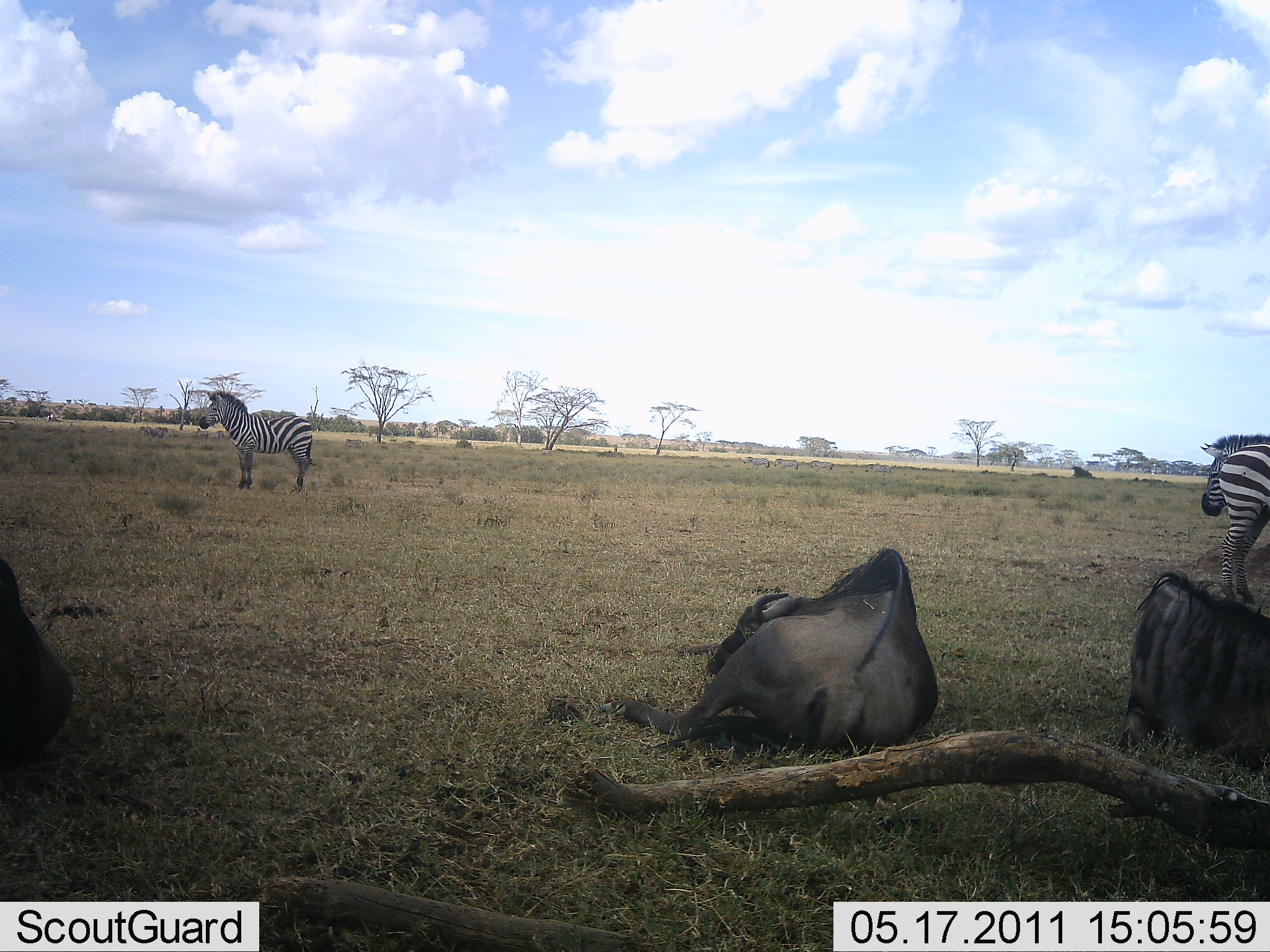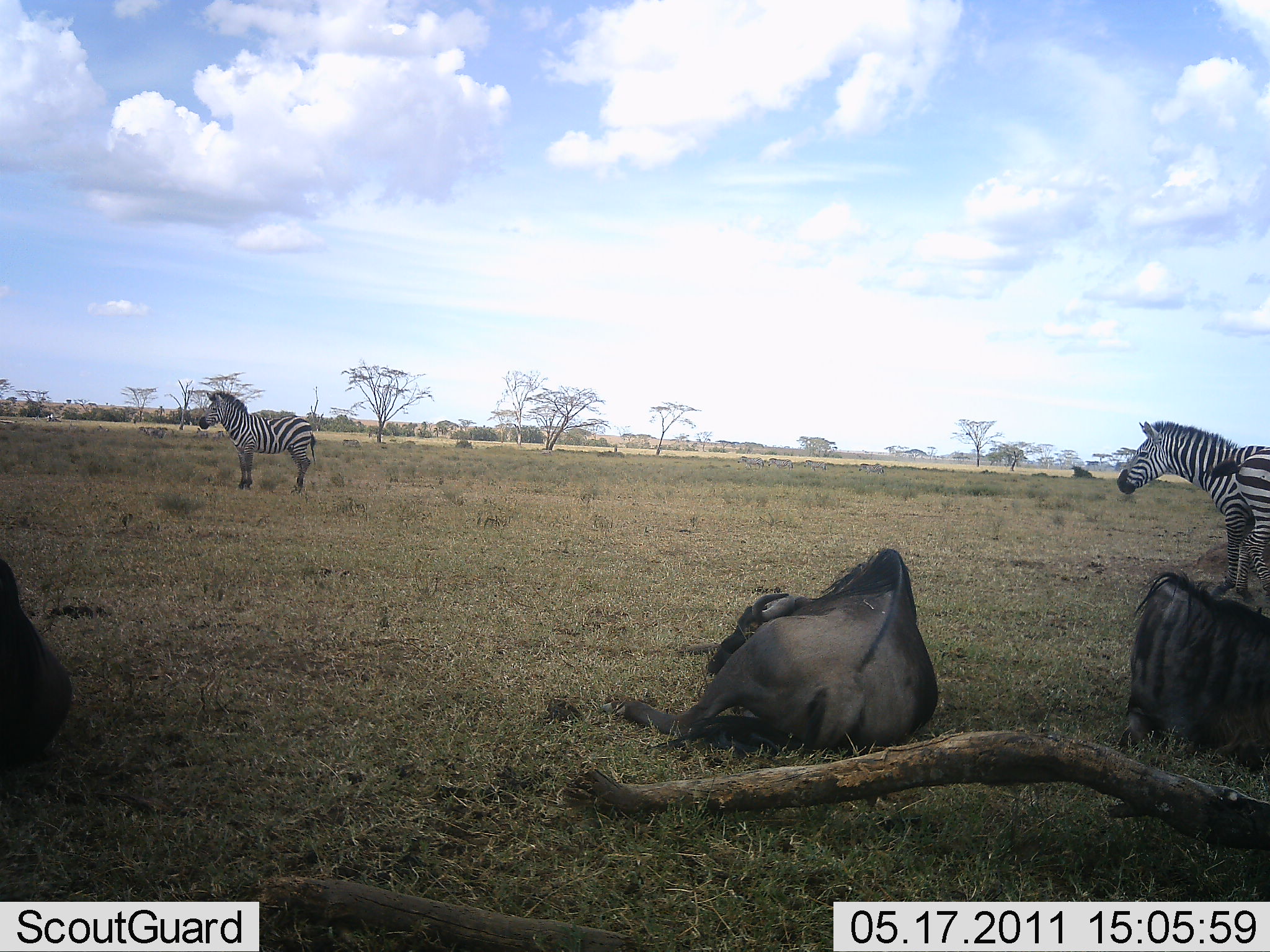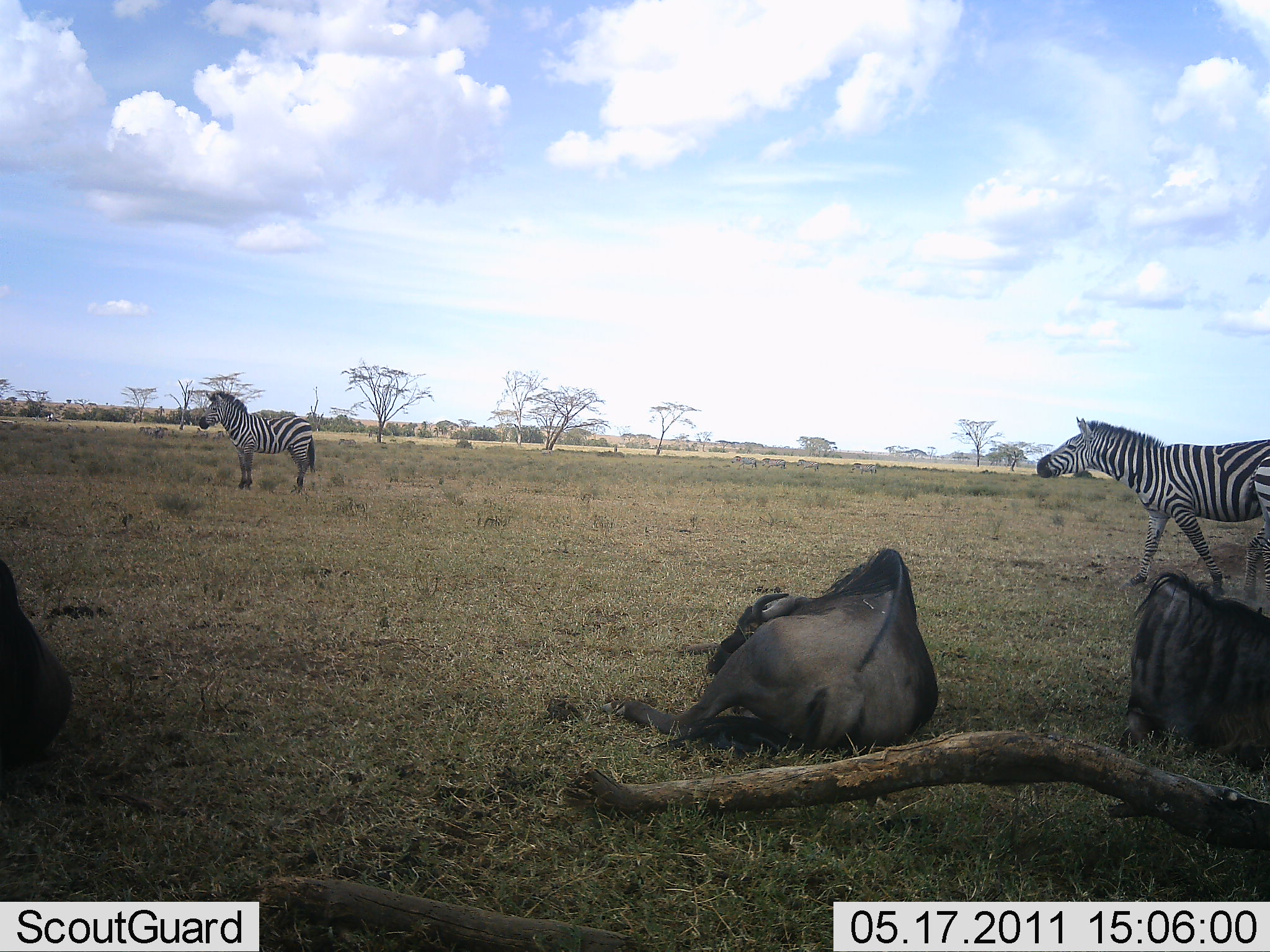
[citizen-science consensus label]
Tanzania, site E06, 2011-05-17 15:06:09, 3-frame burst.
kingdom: Animalia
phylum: Chordata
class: Mammalia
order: Artiodactyla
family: Bovidae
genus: Connochaetes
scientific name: Connochaetes taurinus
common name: blue wildebeest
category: wildebeest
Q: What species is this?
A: Wildebeest (blue wildebeest) (Connochaetes taurinus).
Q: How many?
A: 3.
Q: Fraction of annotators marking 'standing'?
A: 0%.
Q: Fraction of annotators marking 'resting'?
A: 100%.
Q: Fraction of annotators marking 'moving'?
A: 0%.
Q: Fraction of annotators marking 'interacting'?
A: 0%.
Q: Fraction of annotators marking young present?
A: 0%.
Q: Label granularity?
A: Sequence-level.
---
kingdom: Animalia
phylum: Chordata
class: Mammalia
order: Perissodactyla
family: Equidae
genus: Equus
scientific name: Equus quagga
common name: plains zebra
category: zebra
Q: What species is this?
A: Zebra (plains zebra) (Equus quagga).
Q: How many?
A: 3.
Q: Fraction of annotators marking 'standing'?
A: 73%.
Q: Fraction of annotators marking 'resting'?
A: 0%.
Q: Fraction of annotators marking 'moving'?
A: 64%.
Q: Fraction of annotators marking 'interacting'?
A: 0%.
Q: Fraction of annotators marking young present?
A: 0%.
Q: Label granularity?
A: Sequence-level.